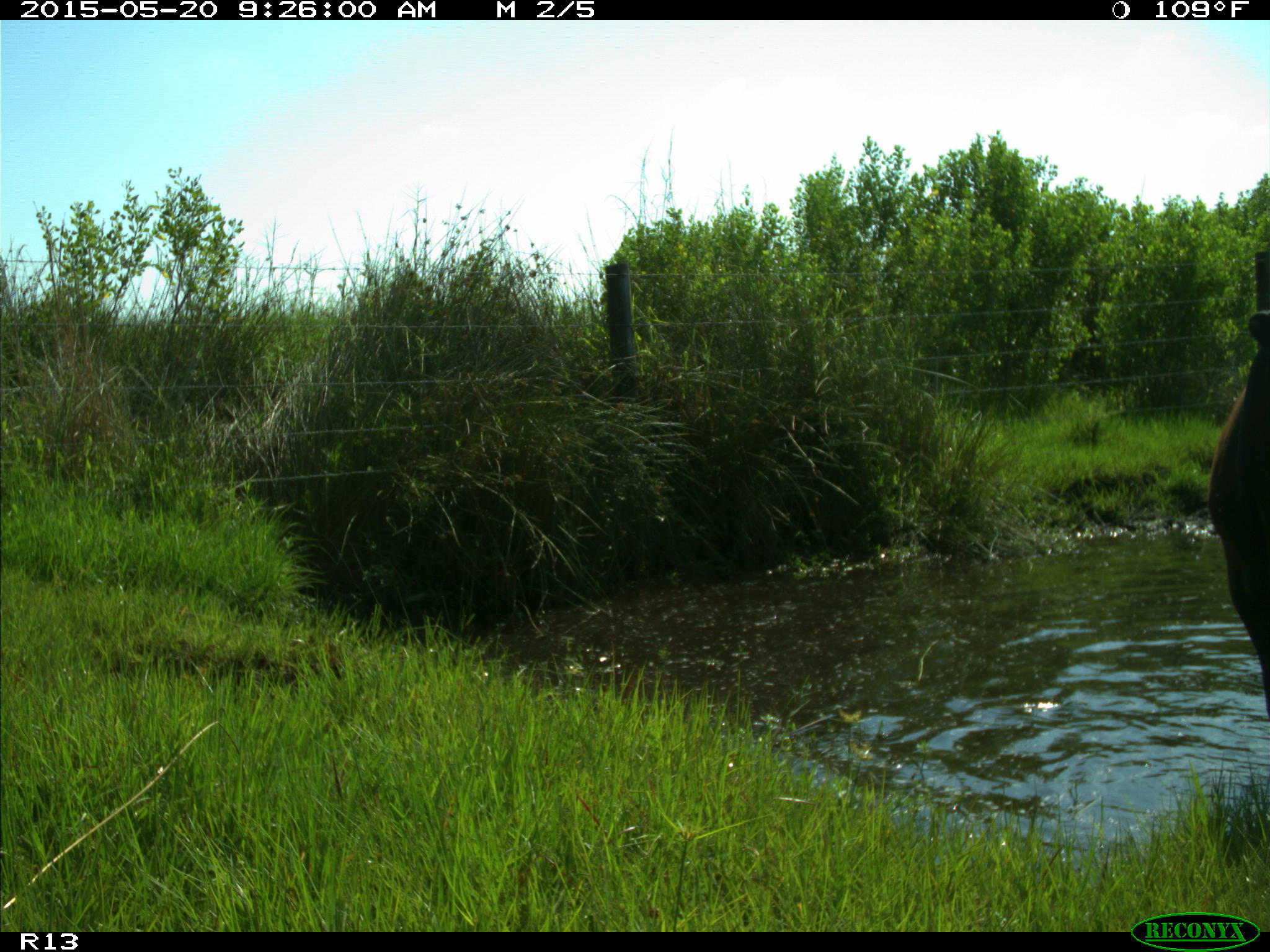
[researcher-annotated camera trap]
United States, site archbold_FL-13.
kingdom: Animalia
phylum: Chordata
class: Mammalia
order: Artiodactyla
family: Bovidae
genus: Bos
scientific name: Bos taurus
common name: domestic cow